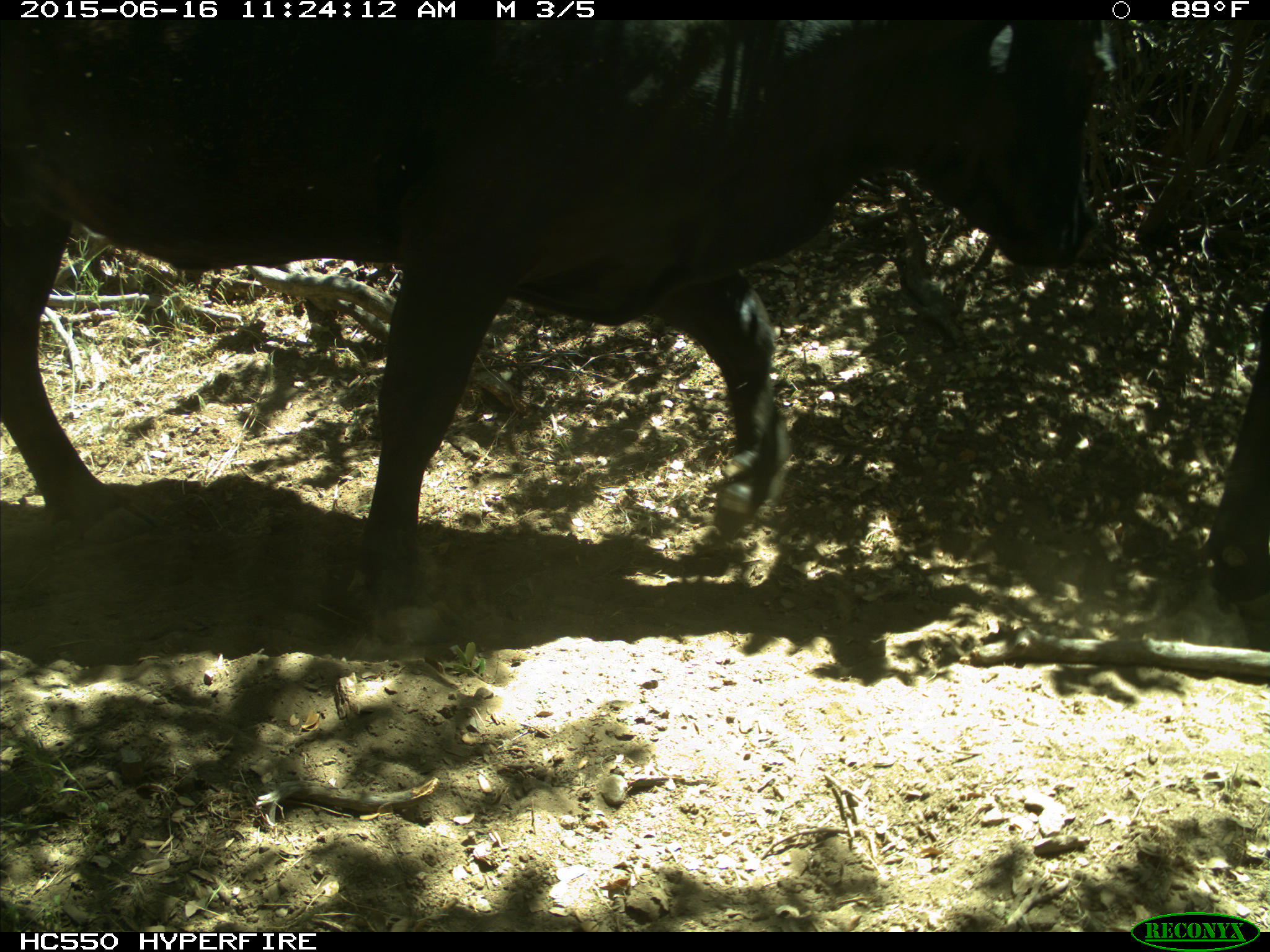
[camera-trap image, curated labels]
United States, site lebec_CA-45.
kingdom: Animalia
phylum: Chordata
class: Mammalia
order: Artiodactyla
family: Bovidae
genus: Bos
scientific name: Bos taurus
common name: domestic cow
Bos taurus (domestic cow).